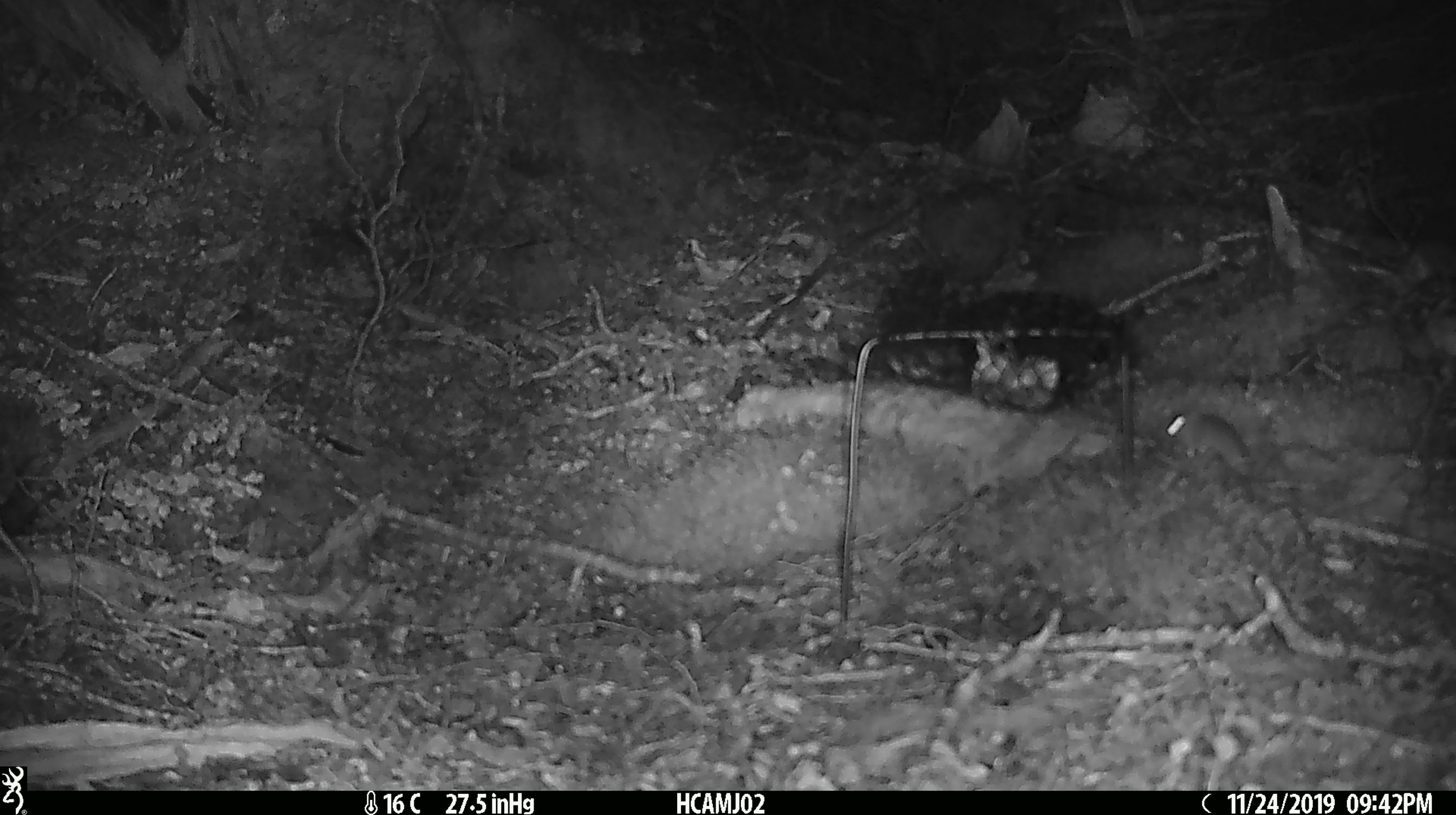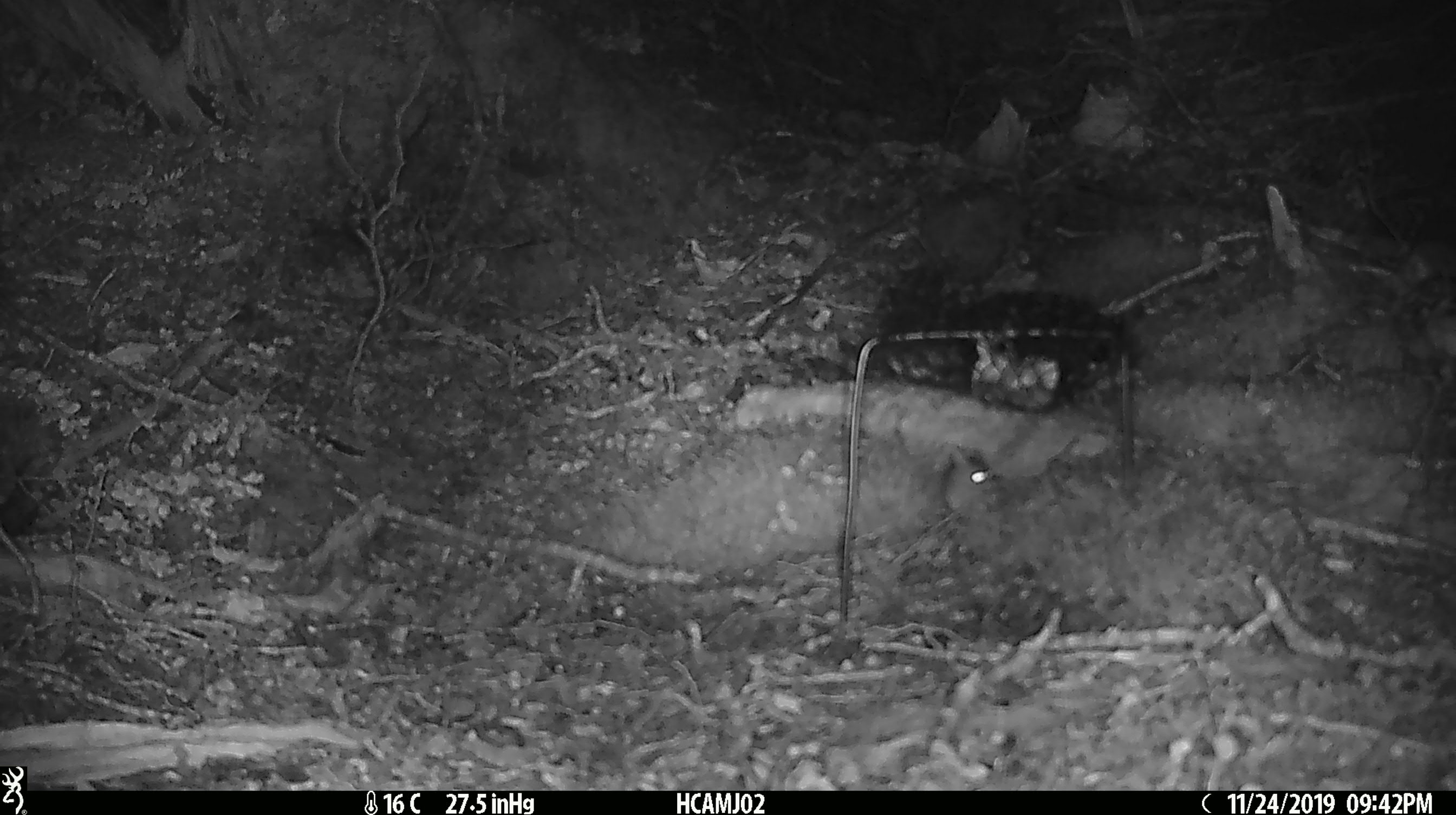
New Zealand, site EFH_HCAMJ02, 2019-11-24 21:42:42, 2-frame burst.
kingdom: Animalia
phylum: Chordata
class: Mammalia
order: Rodentia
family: Muridae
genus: Mus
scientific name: Mus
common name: mouse